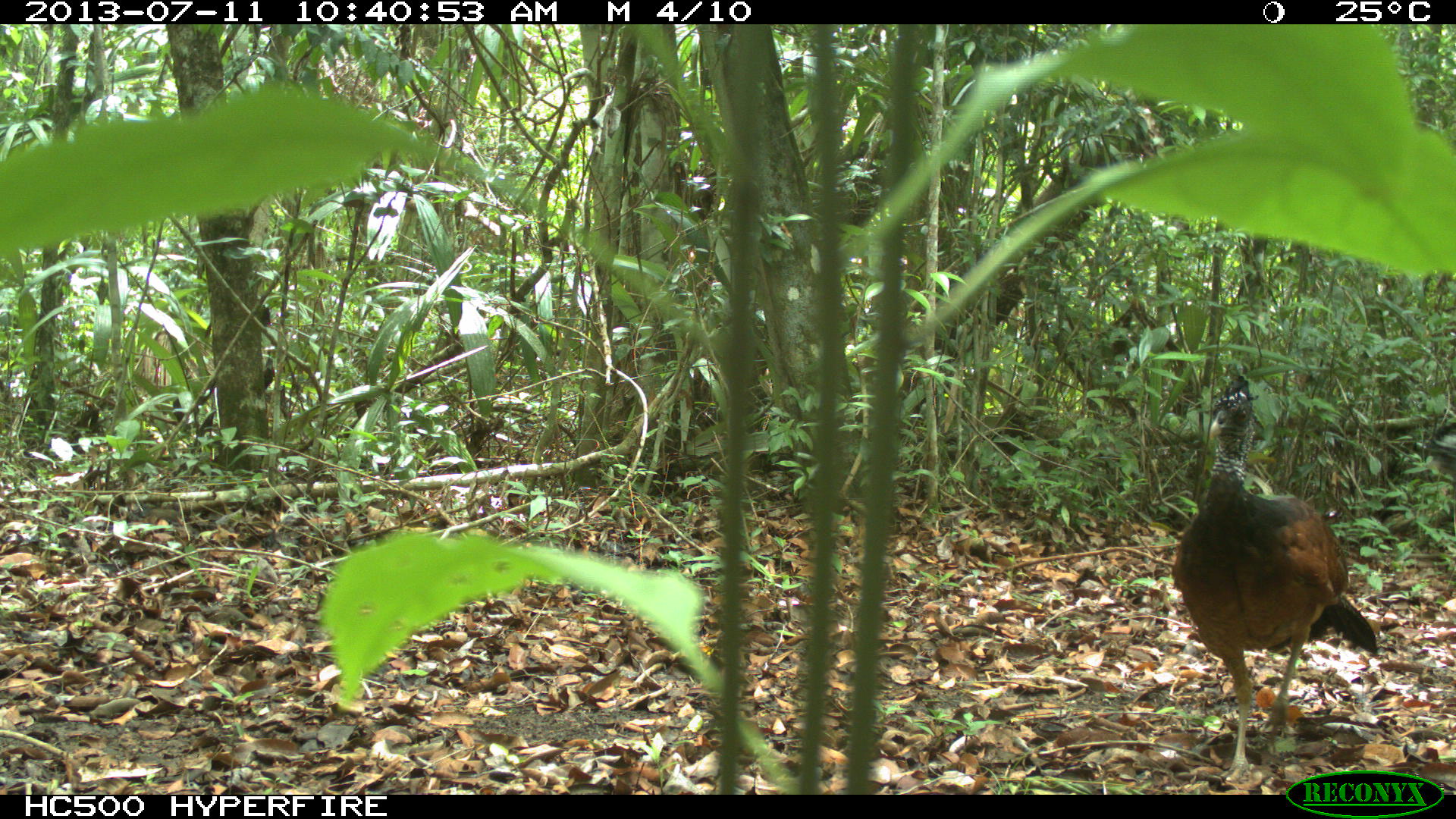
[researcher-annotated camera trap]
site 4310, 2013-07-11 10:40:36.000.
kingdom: Animalia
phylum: Chordata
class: Aves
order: Galliformes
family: Cracidae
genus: Crax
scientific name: Crax rubra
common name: great curassow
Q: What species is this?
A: Crax rubra (great curassow).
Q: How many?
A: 3.